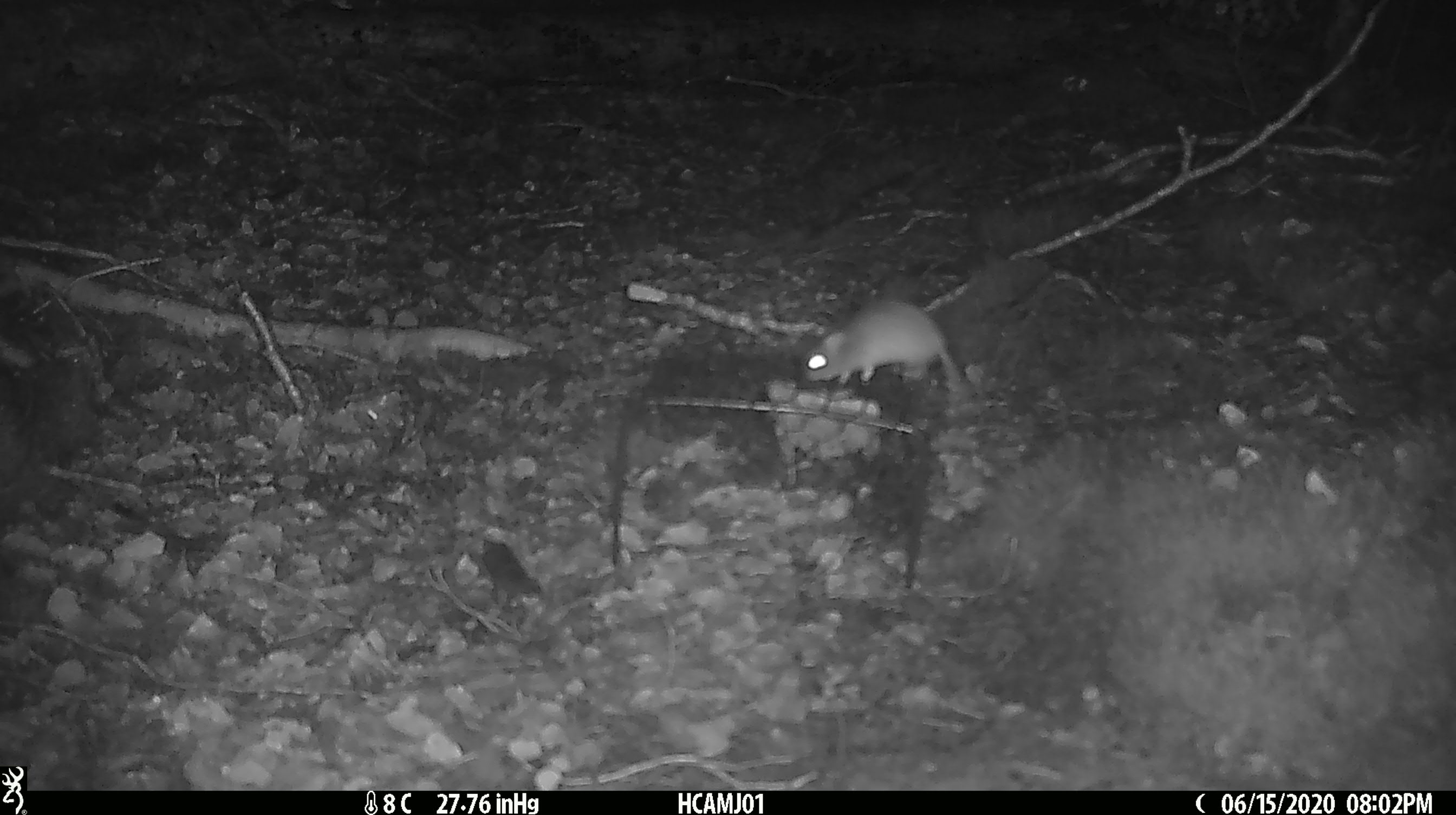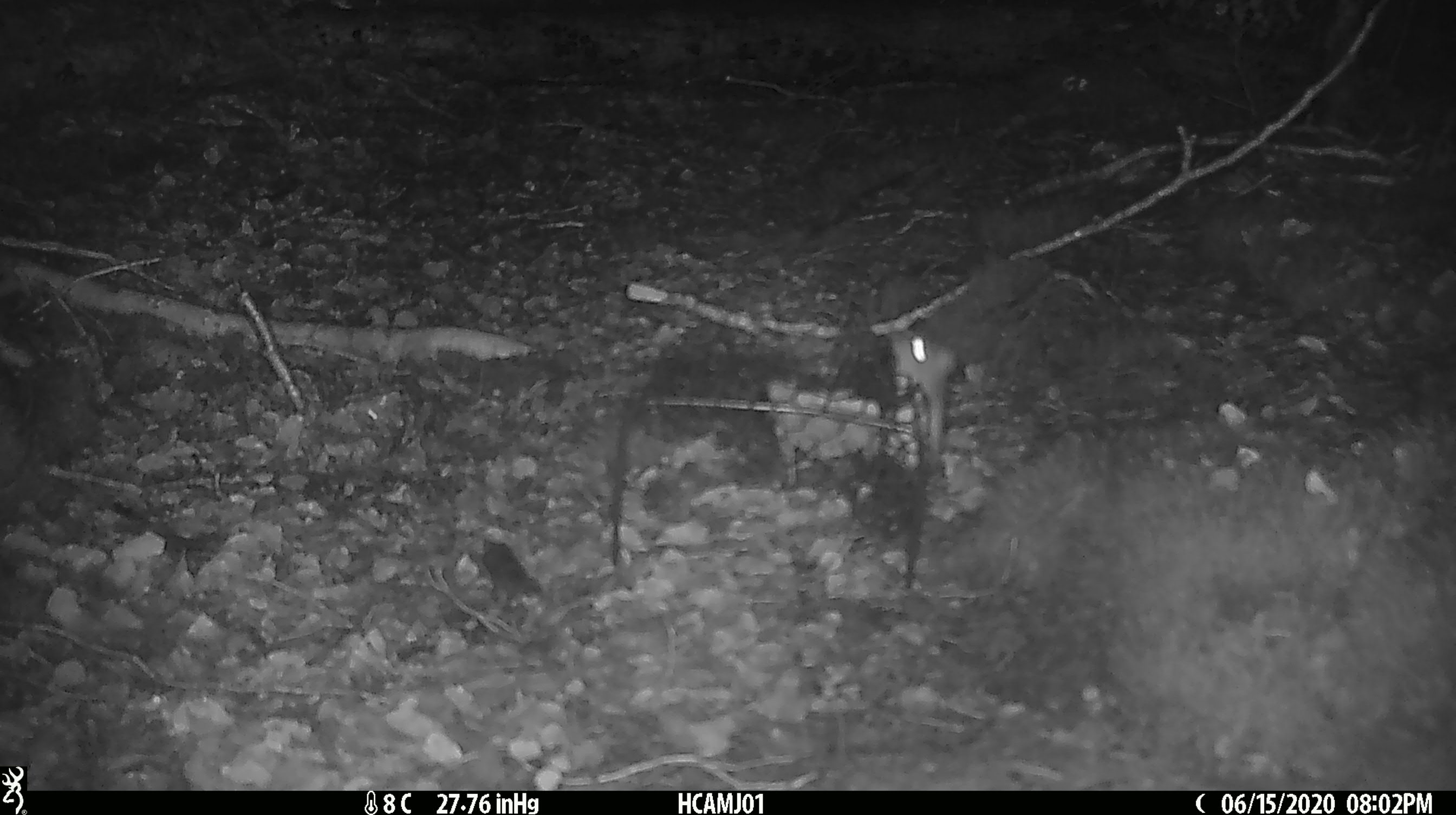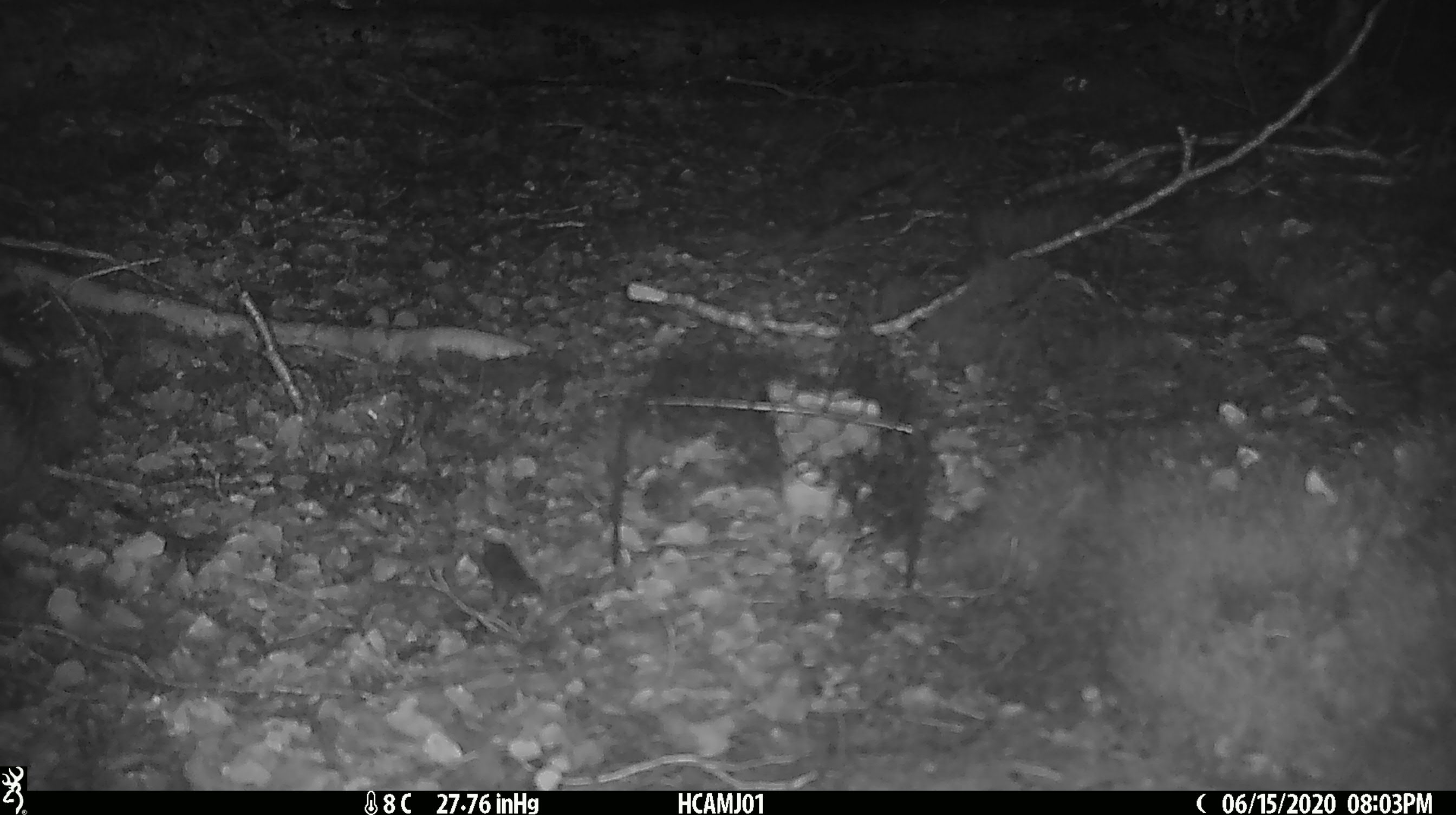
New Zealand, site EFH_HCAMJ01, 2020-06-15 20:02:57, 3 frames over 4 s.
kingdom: Animalia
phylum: Chordata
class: Mammalia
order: Rodentia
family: Muridae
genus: Mus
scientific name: Mus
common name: mouse